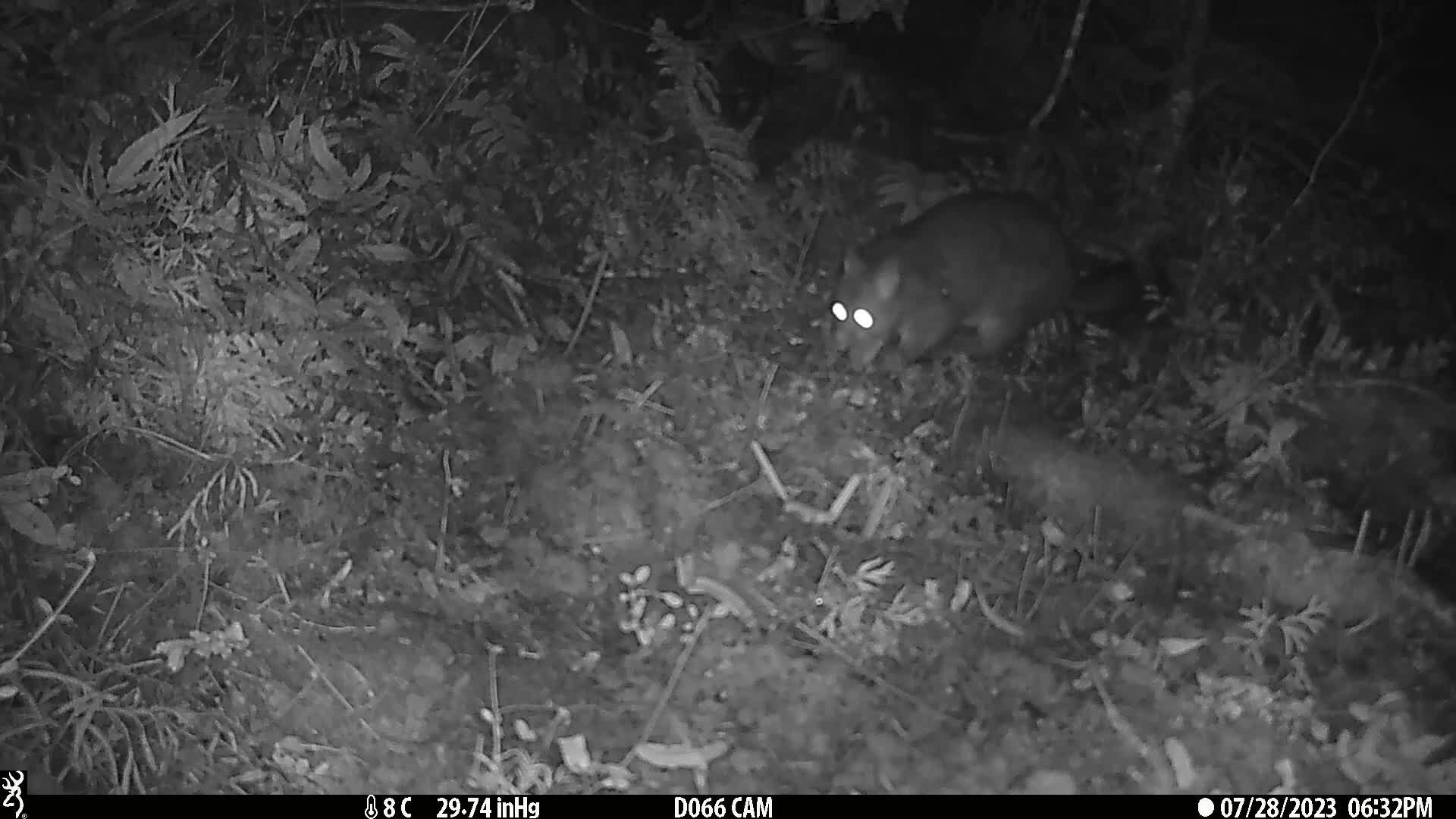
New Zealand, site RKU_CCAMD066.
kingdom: Animalia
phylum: Chordata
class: Mammalia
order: Diprotodontia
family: Phalangeridae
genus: Trichosurus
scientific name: Trichosurus vulpecula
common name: common brushtail possum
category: possum